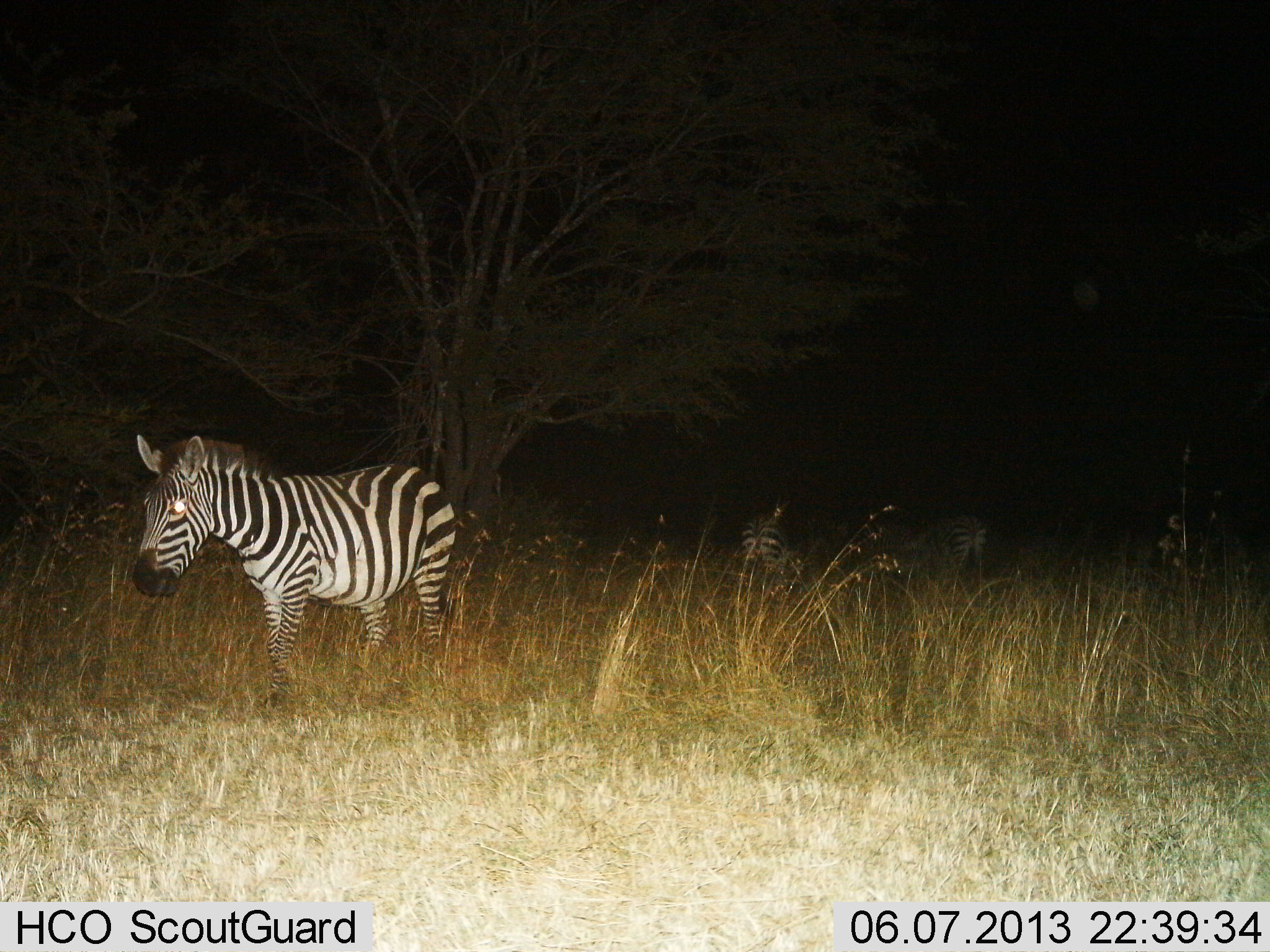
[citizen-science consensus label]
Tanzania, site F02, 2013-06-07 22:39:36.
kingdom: Animalia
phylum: Chordata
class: Mammalia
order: Perissodactyla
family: Equidae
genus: Equus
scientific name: Equus quagga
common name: plains zebra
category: zebra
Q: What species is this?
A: Zebra (plains zebra) (Equus quagga).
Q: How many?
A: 3.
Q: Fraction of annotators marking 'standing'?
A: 44%.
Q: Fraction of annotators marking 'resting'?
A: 6%.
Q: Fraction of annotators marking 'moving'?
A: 50%.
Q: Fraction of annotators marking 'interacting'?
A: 0%.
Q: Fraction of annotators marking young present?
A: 0%.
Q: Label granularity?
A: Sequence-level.